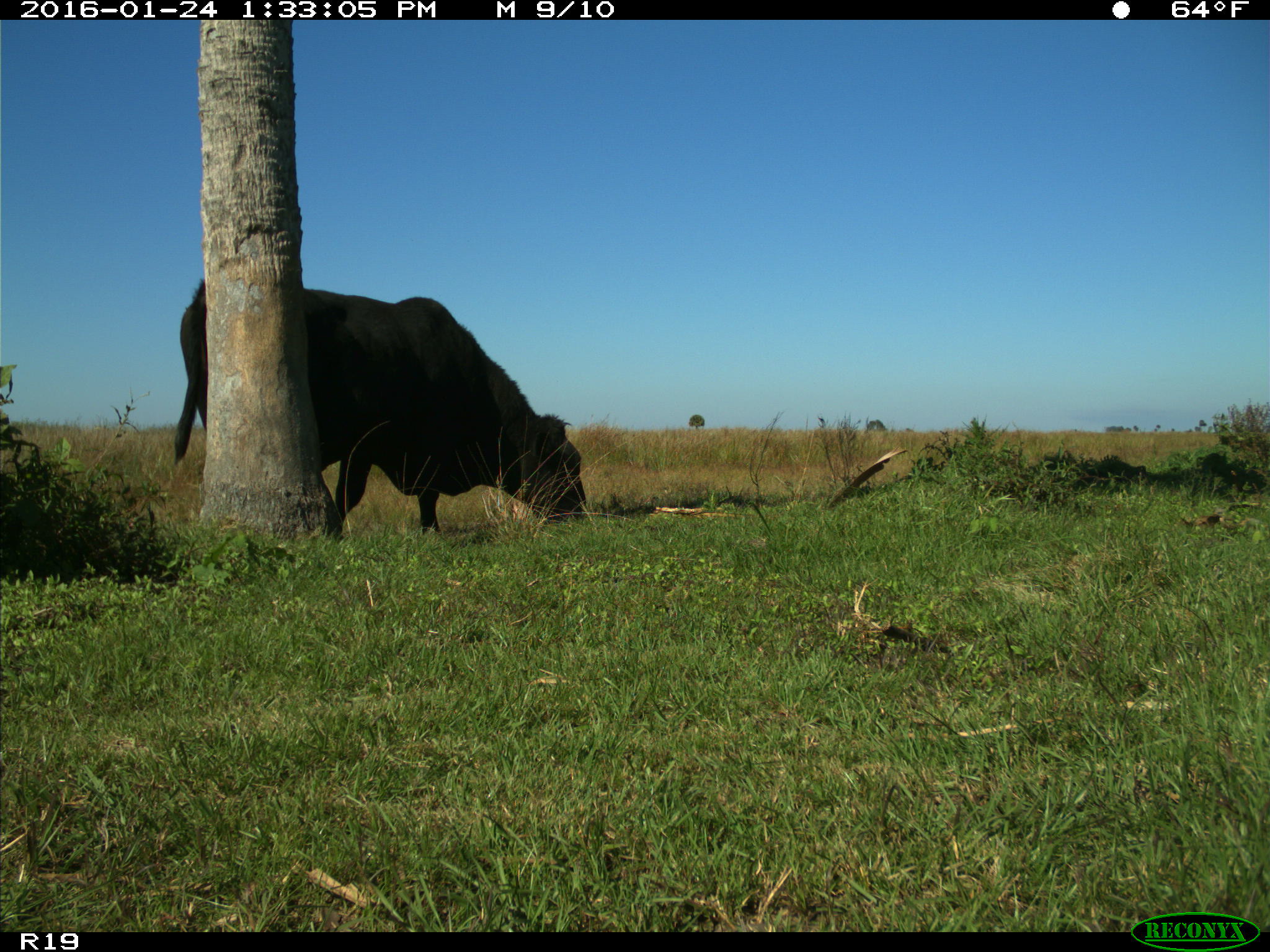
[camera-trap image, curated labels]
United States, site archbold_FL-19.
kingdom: Animalia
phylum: Chordata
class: Mammalia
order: Artiodactyla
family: Bovidae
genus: Bos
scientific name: Bos taurus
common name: domestic cow